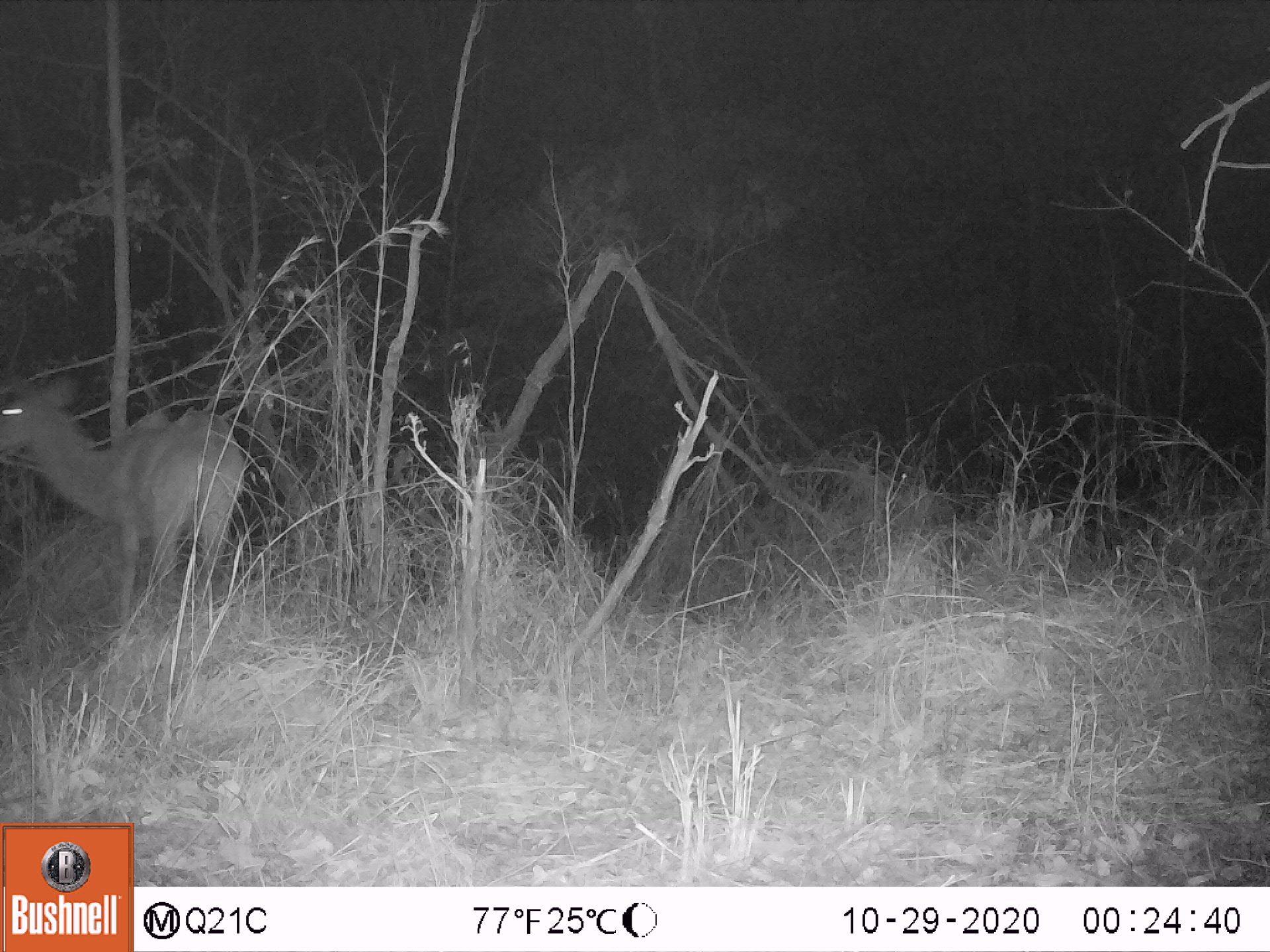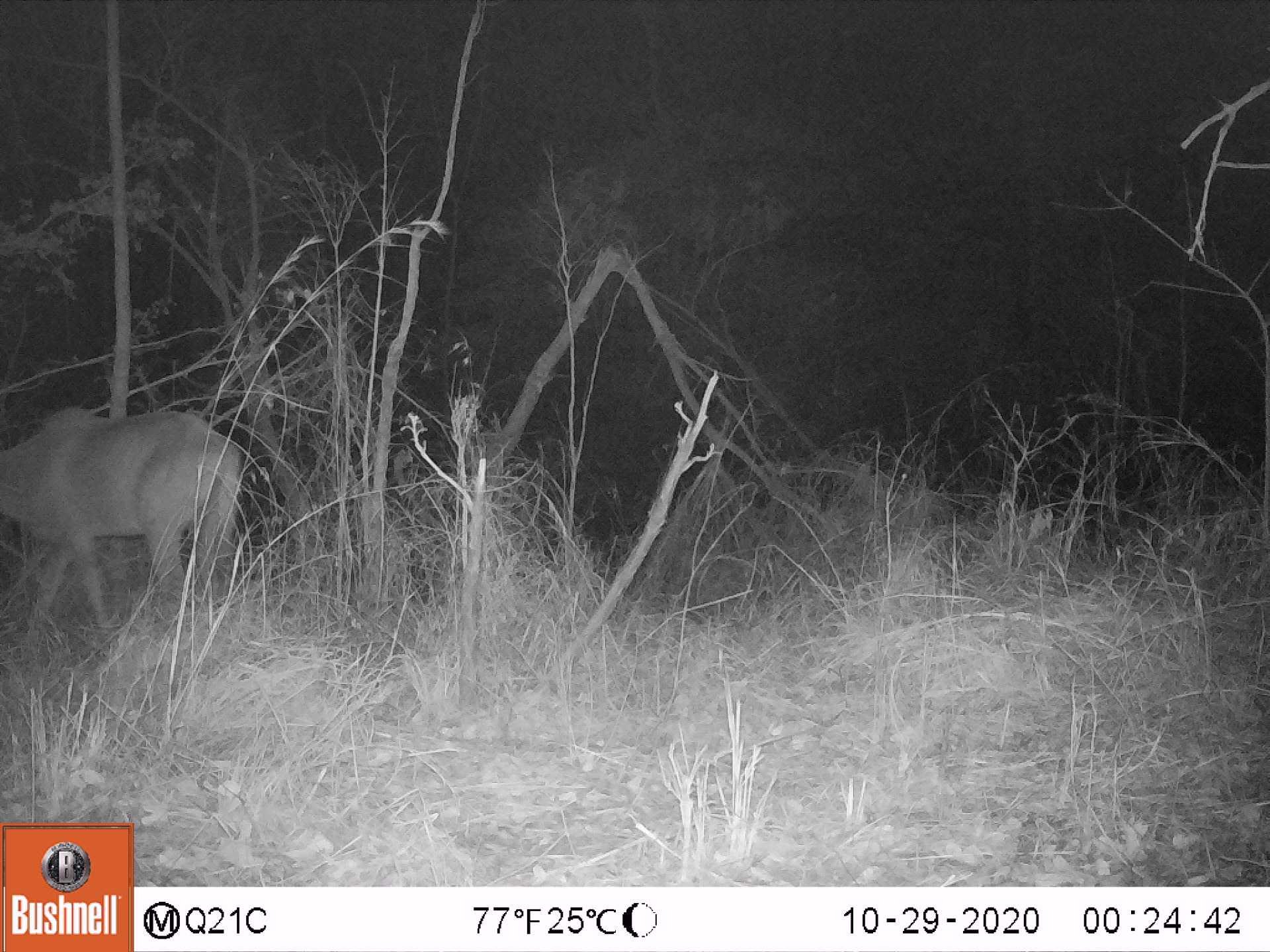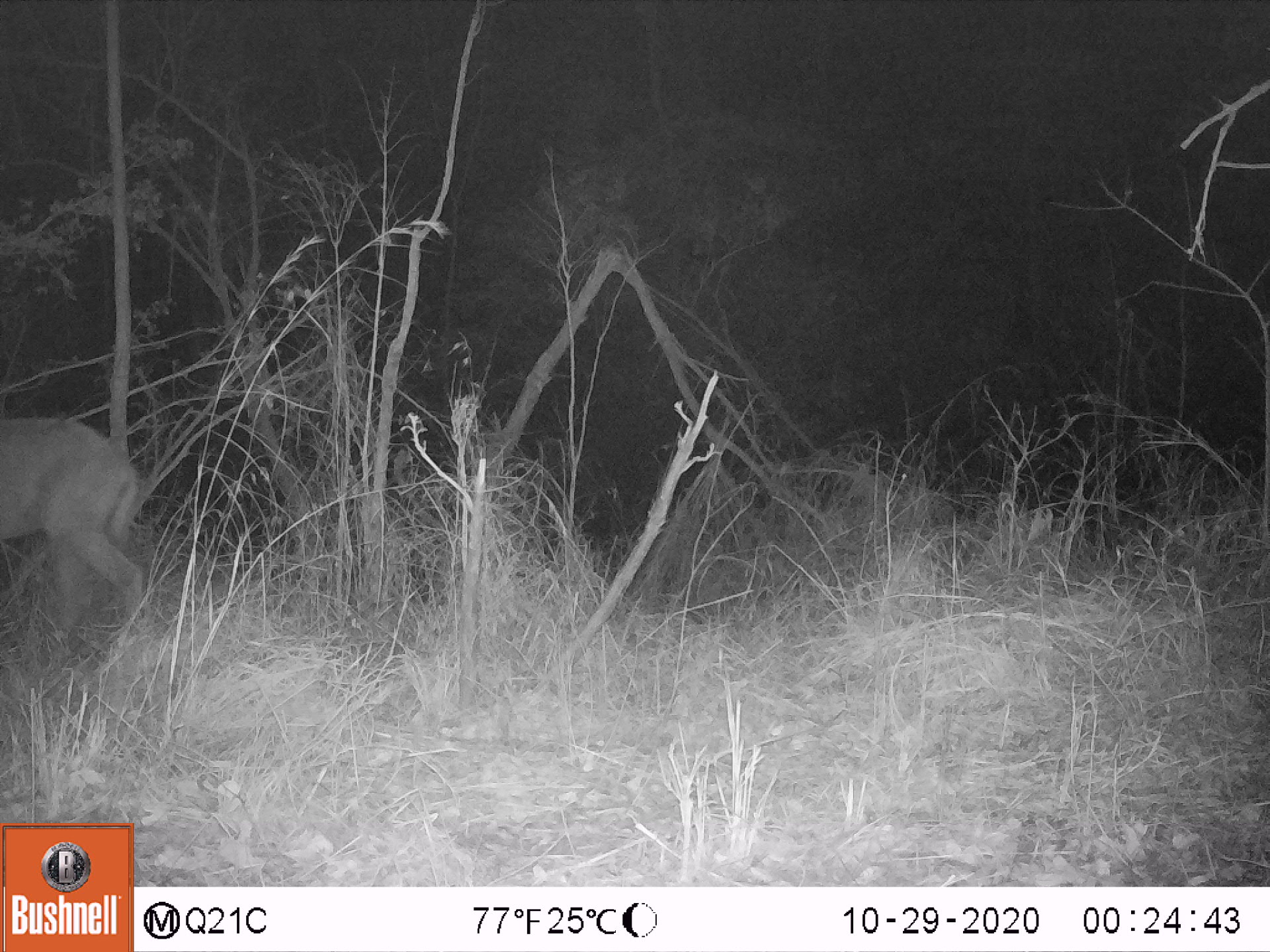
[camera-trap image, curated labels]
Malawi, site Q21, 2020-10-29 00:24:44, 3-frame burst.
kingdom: Animalia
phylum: Chordata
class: Mammalia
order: Artiodactyla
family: Bovidae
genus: Tragelaphus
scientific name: Tragelaphus strepsiceros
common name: greater kudu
Greater kudu (Tragelaphus strepsiceros), count 1.